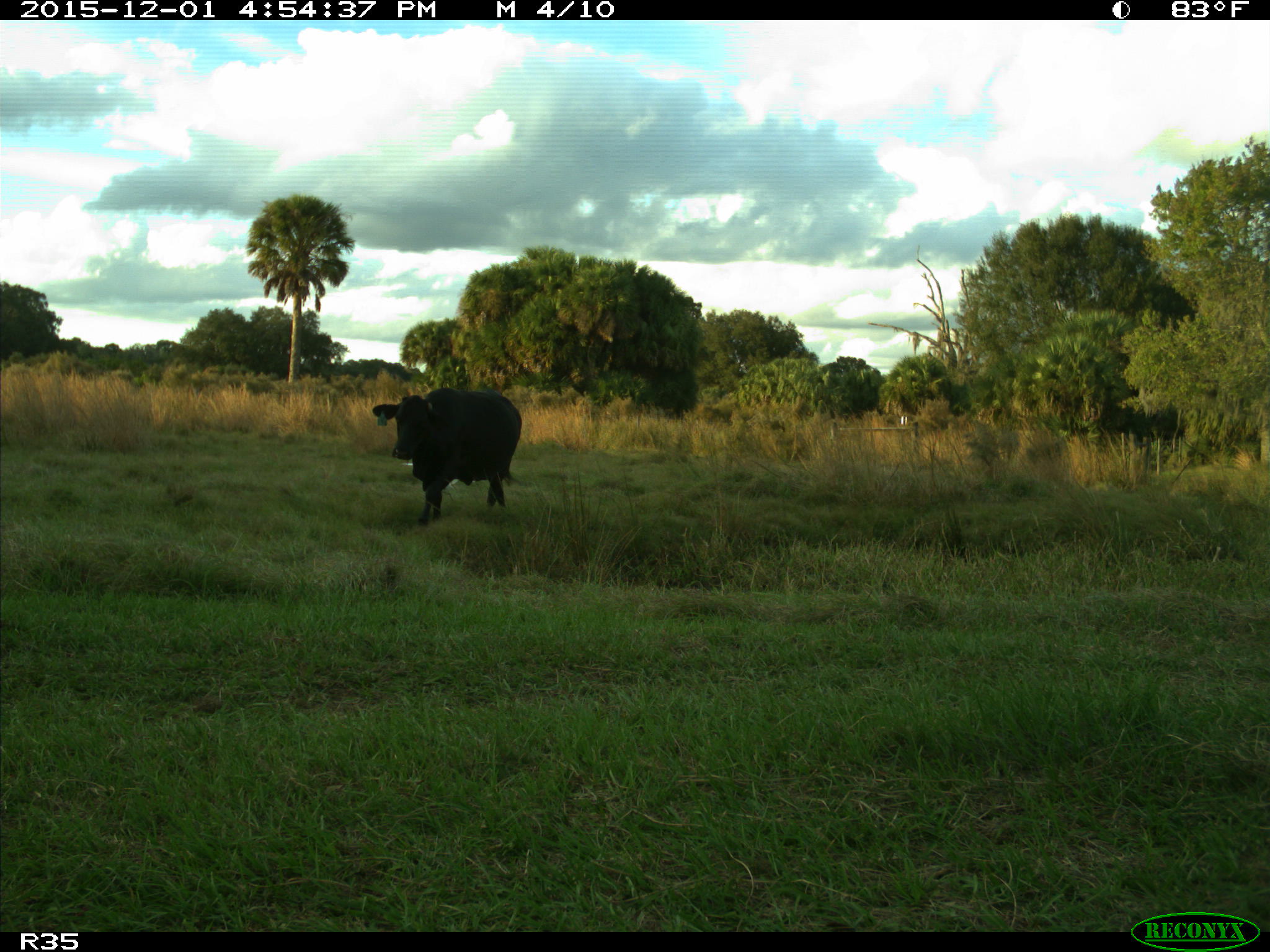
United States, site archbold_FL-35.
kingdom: Animalia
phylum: Chordata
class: Mammalia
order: Artiodactyla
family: Bovidae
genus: Bos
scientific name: Bos taurus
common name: domestic cow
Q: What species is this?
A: Bos taurus (domestic cow).